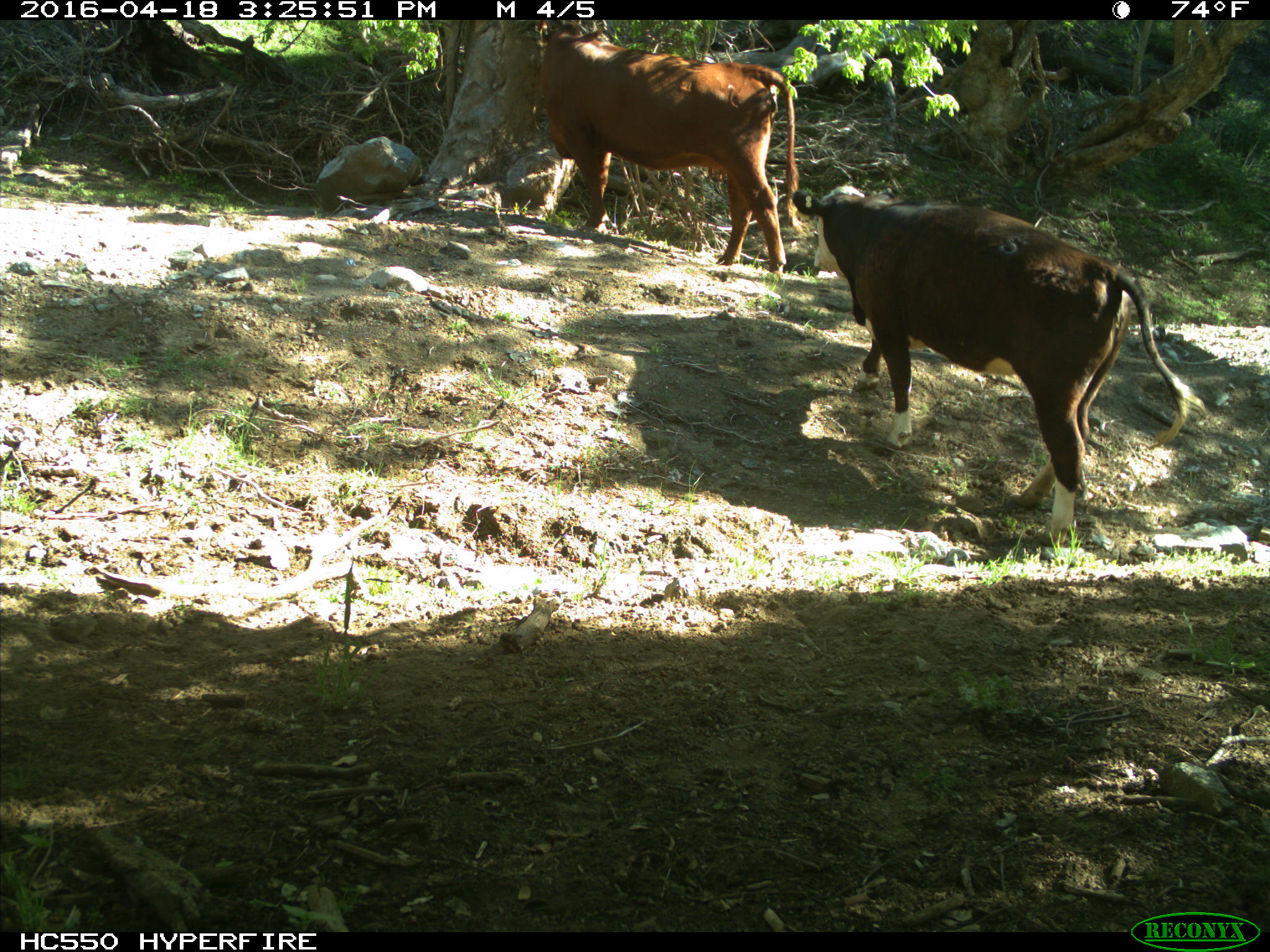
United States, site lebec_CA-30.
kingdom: Animalia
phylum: Chordata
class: Mammalia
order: Artiodactyla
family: Bovidae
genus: Bos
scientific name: Bos taurus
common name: domestic cow